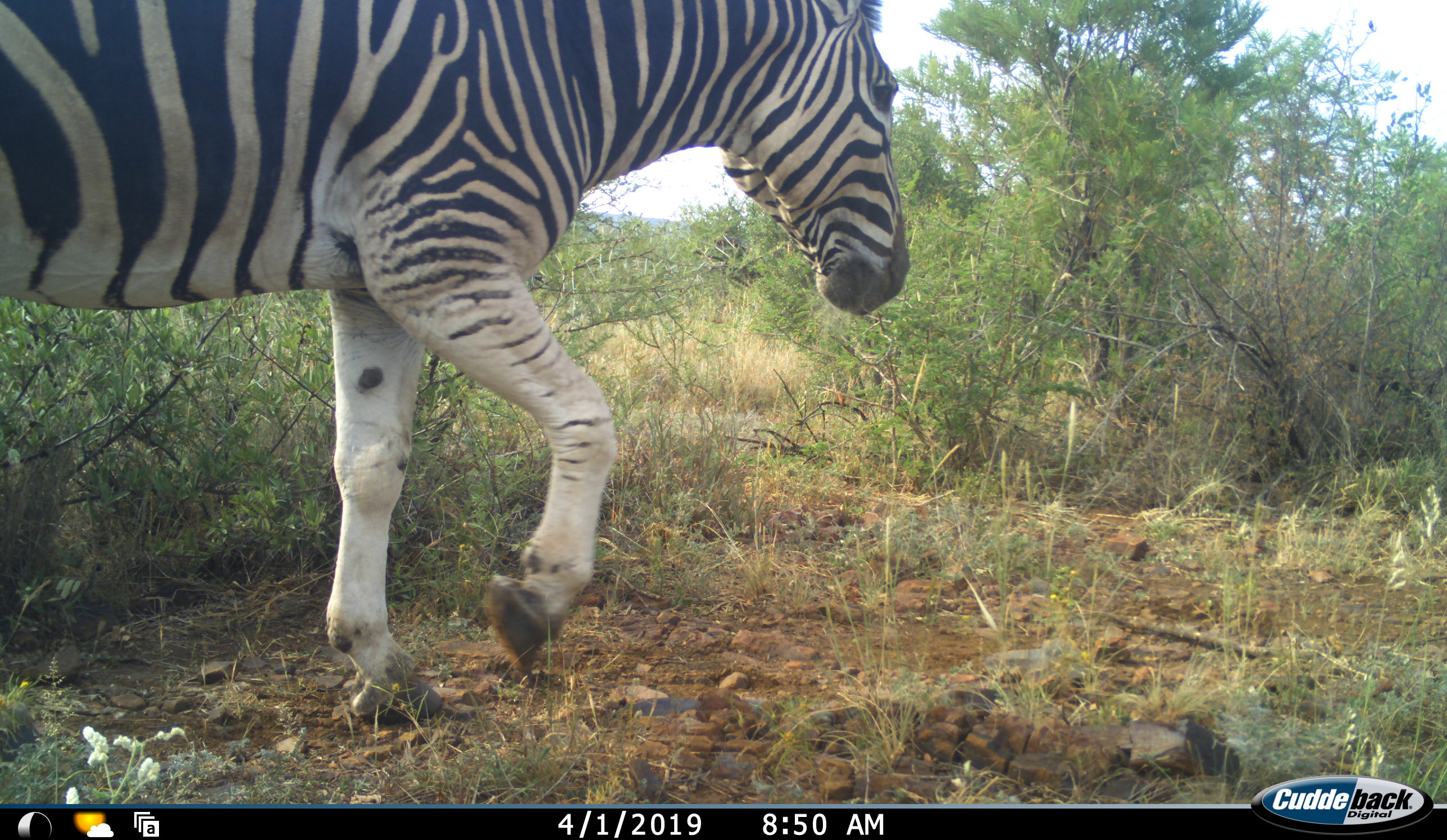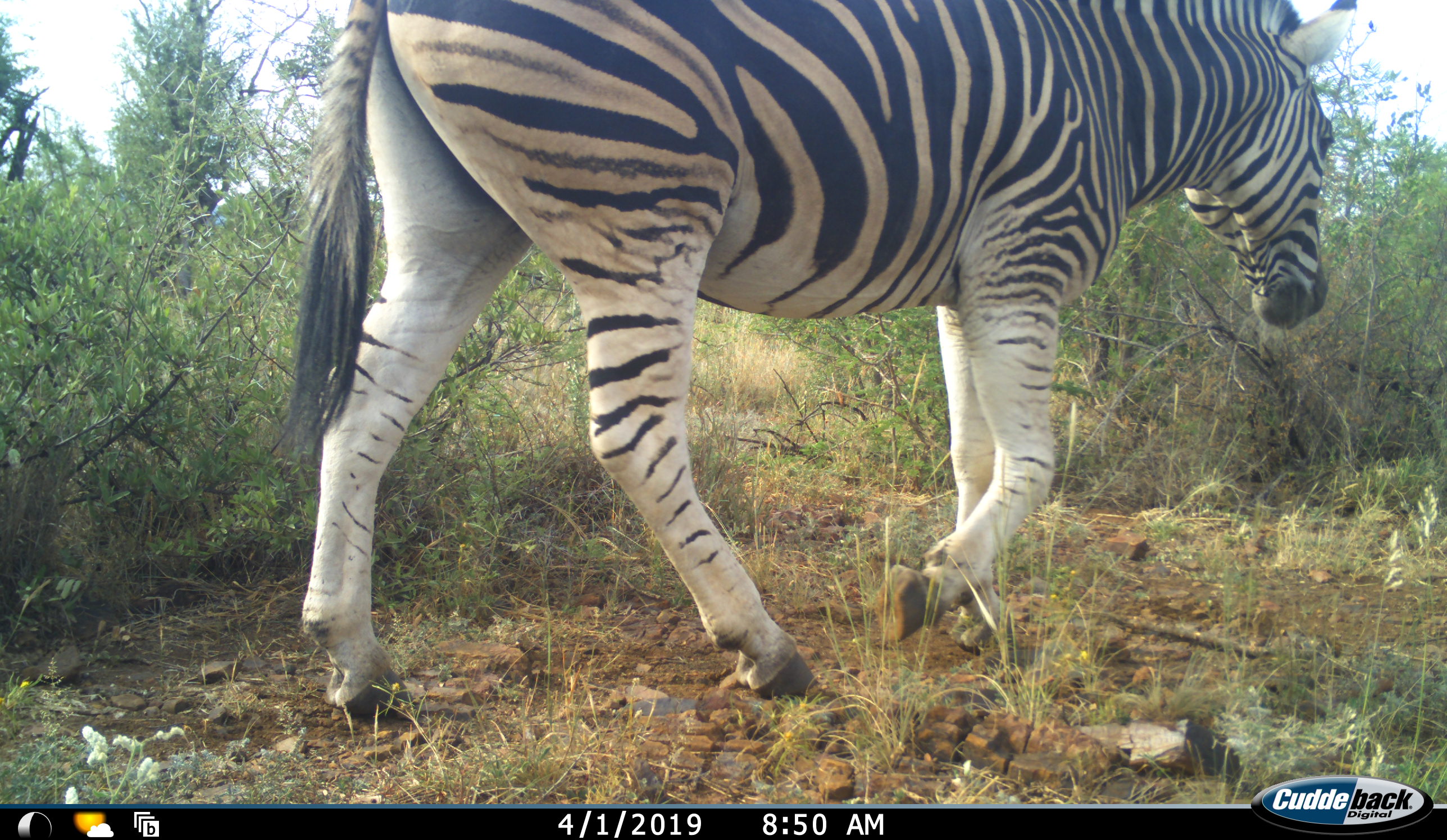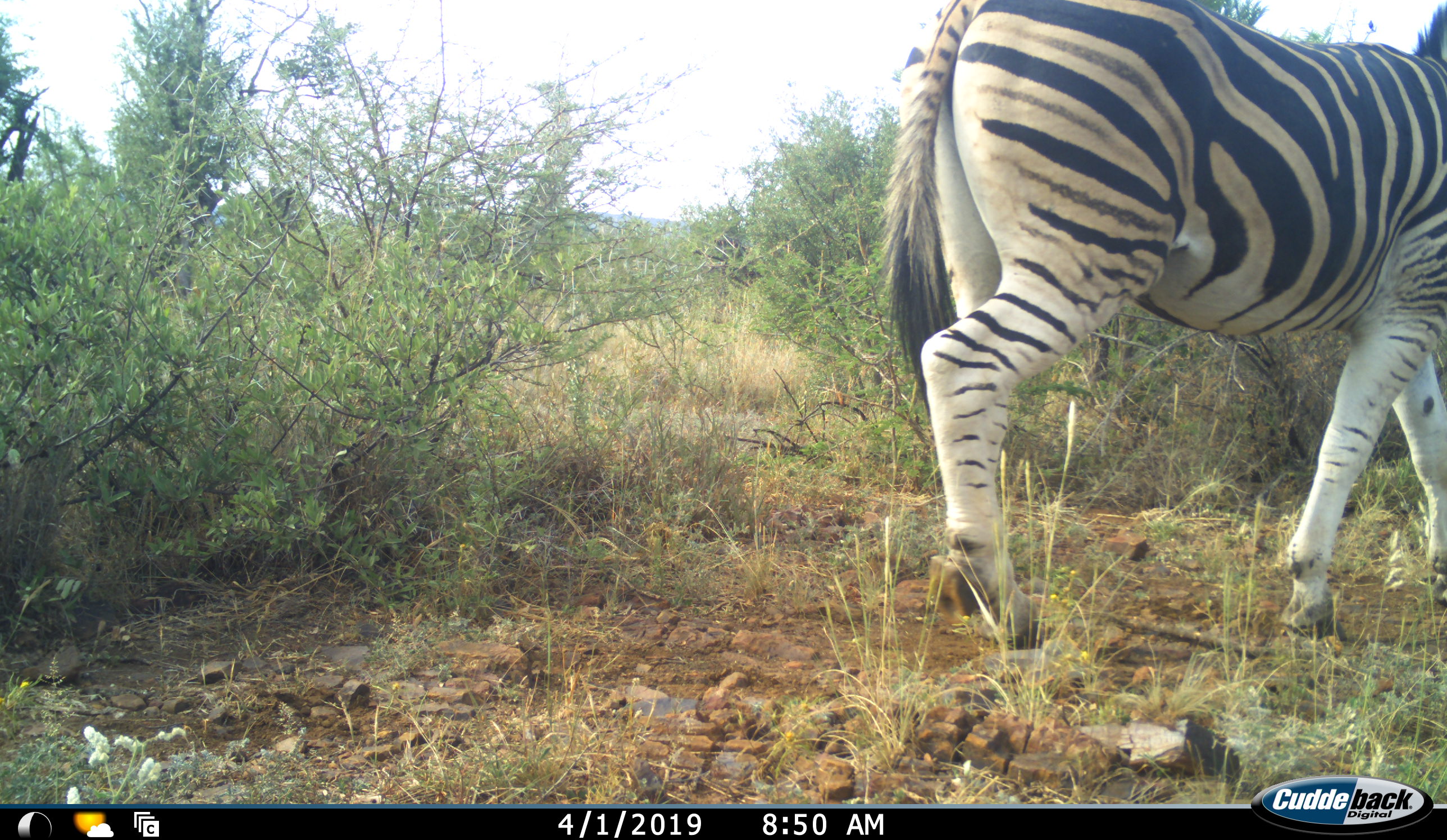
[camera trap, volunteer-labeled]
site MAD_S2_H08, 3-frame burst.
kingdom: Animalia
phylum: Chordata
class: Mammalia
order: Perissodactyla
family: Equidae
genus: Equus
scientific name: Equus quagga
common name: plains zebra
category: zebraplains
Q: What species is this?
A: Zebraplains (plains zebra) (Equus quagga).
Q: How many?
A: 1.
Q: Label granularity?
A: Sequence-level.